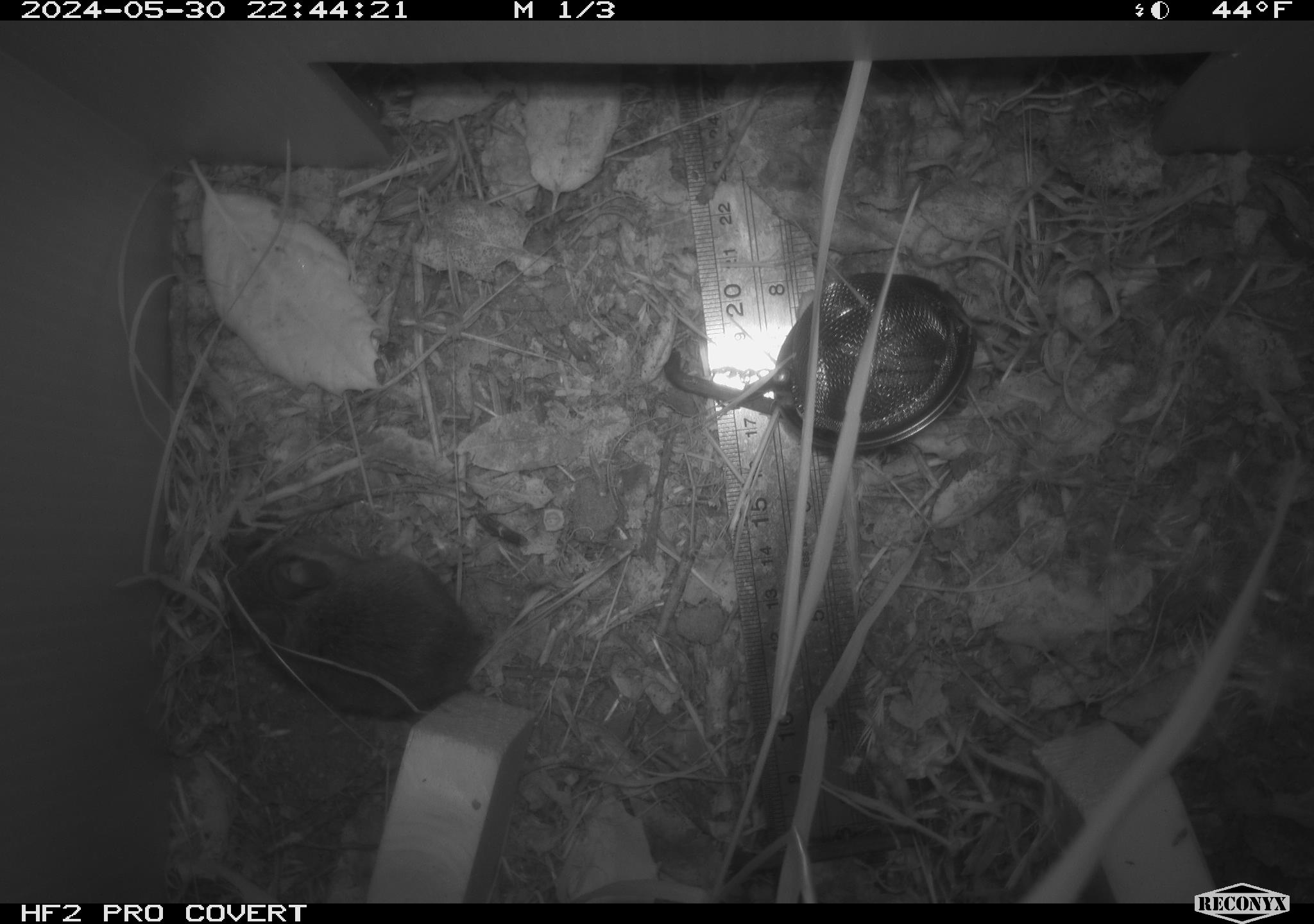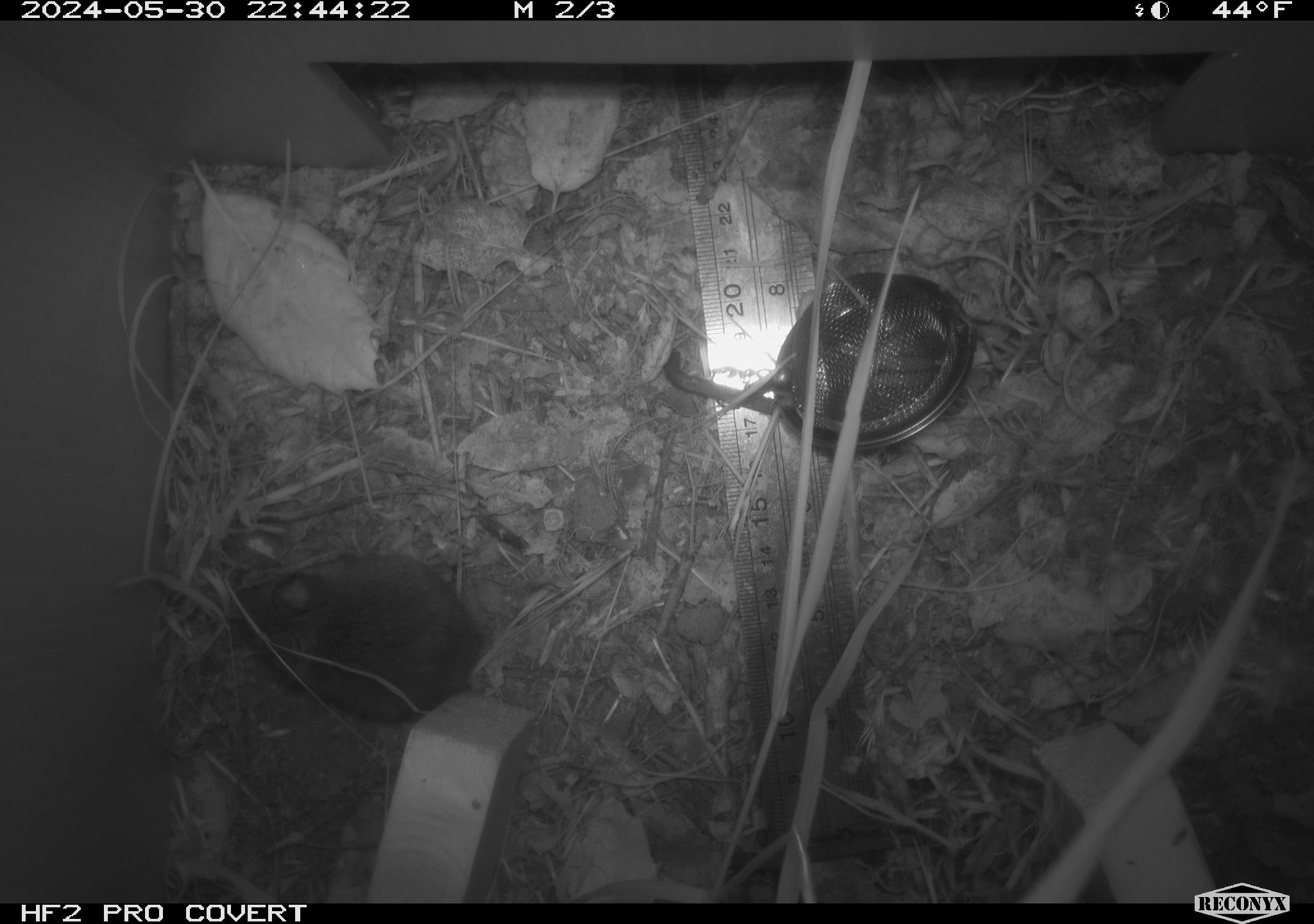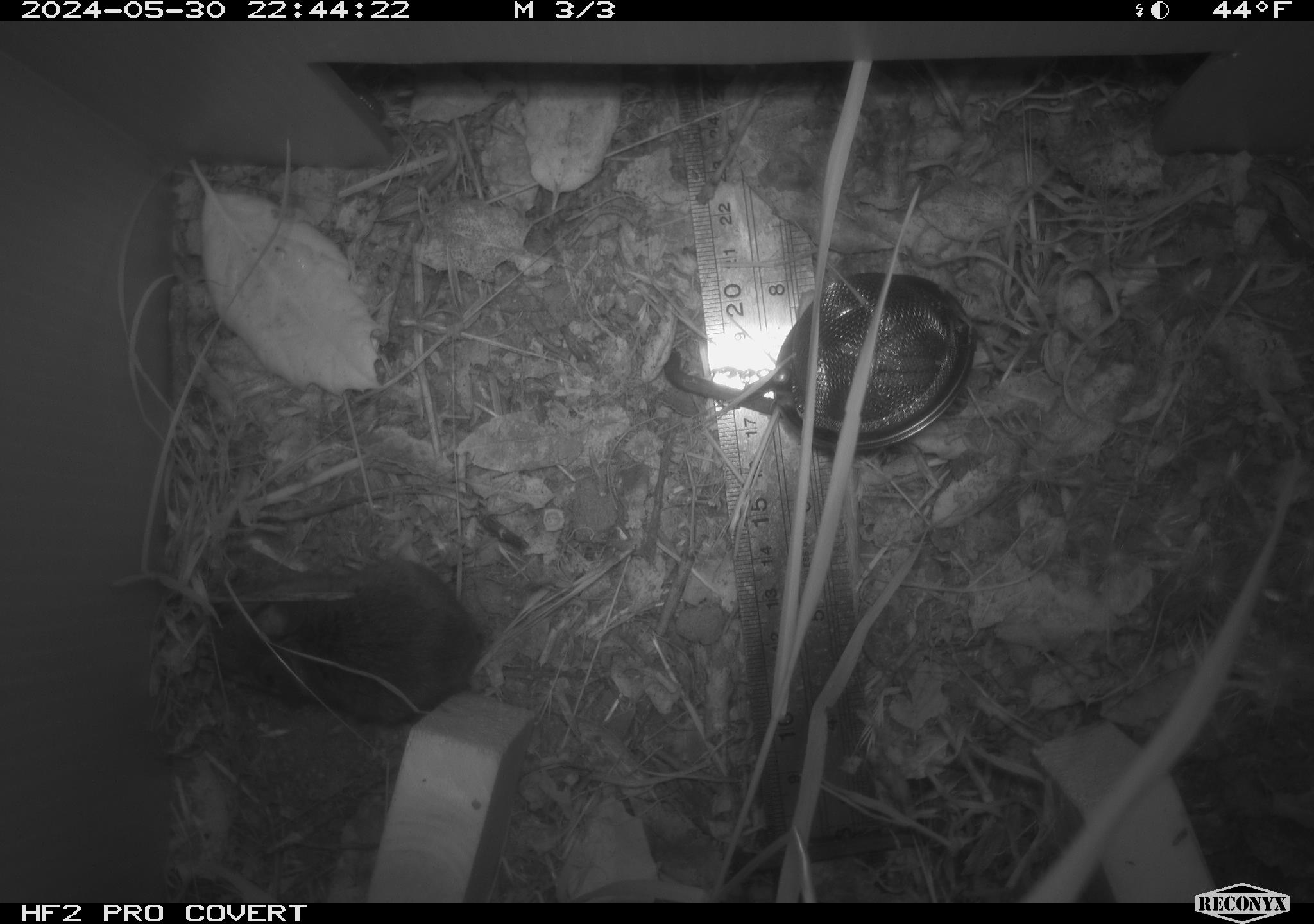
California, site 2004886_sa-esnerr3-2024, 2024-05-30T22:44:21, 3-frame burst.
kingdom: Animalia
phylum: Chordata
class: Mammalia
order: Rodentia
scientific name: Rodentia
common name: rodent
Rodent (Rodentia).